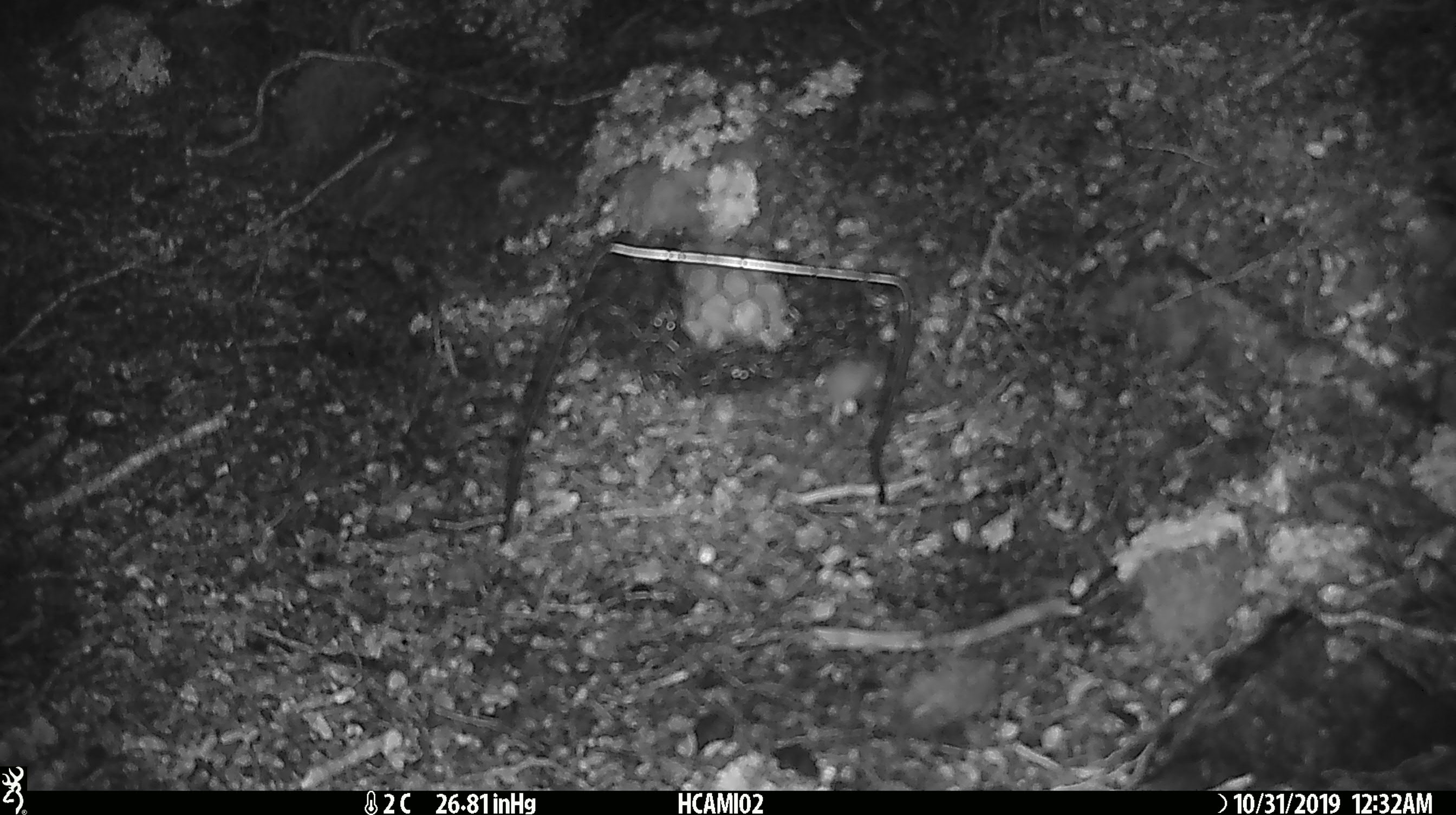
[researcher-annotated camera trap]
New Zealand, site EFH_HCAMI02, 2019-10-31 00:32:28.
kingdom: Animalia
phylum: Chordata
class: Mammalia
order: Rodentia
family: Muridae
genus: Mus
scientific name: Mus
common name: mouse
Mouse (Mus).